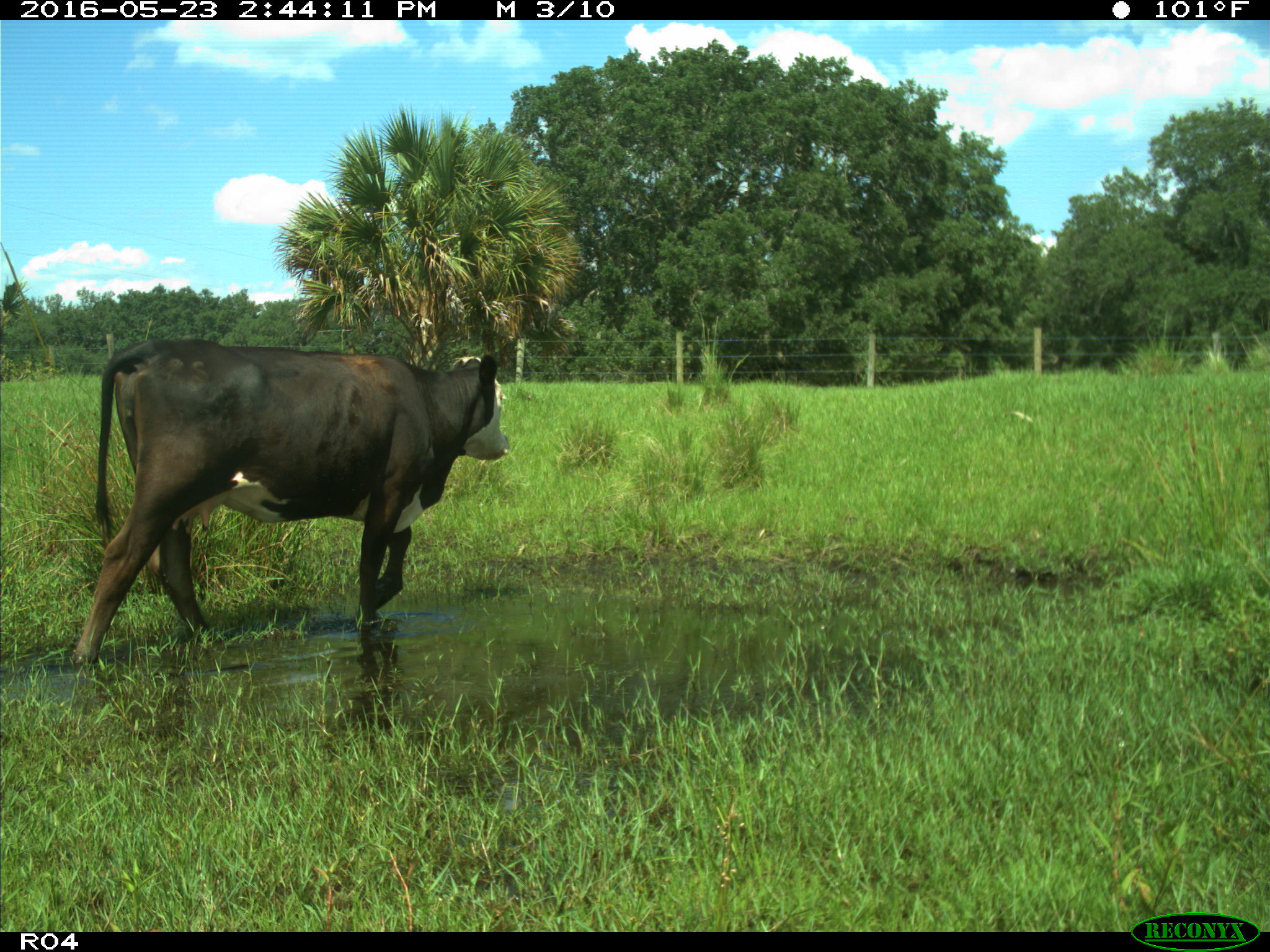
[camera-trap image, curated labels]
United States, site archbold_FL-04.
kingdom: Animalia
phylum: Chordata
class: Mammalia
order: Artiodactyla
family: Bovidae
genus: Bos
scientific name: Bos taurus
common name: domestic cow